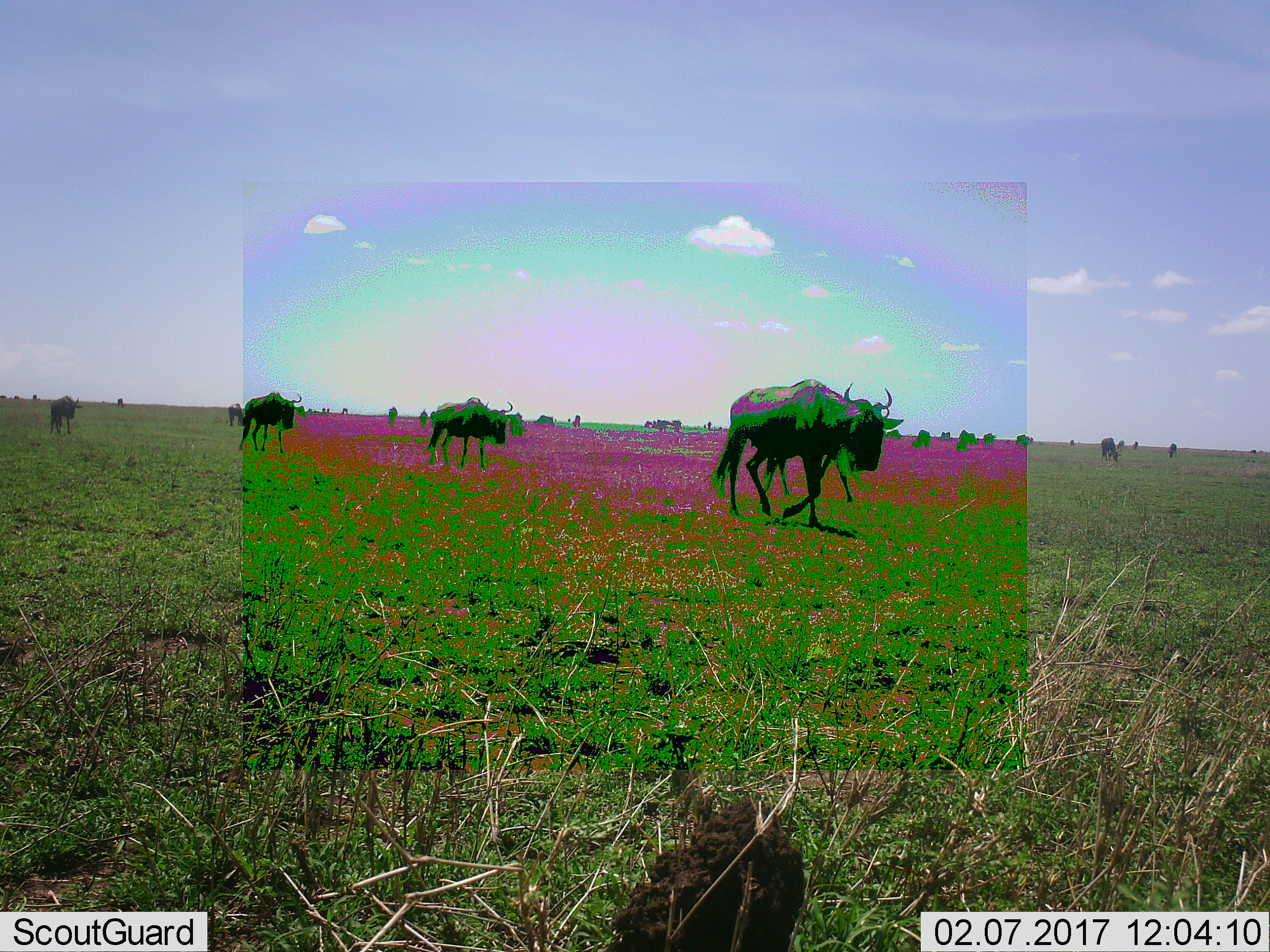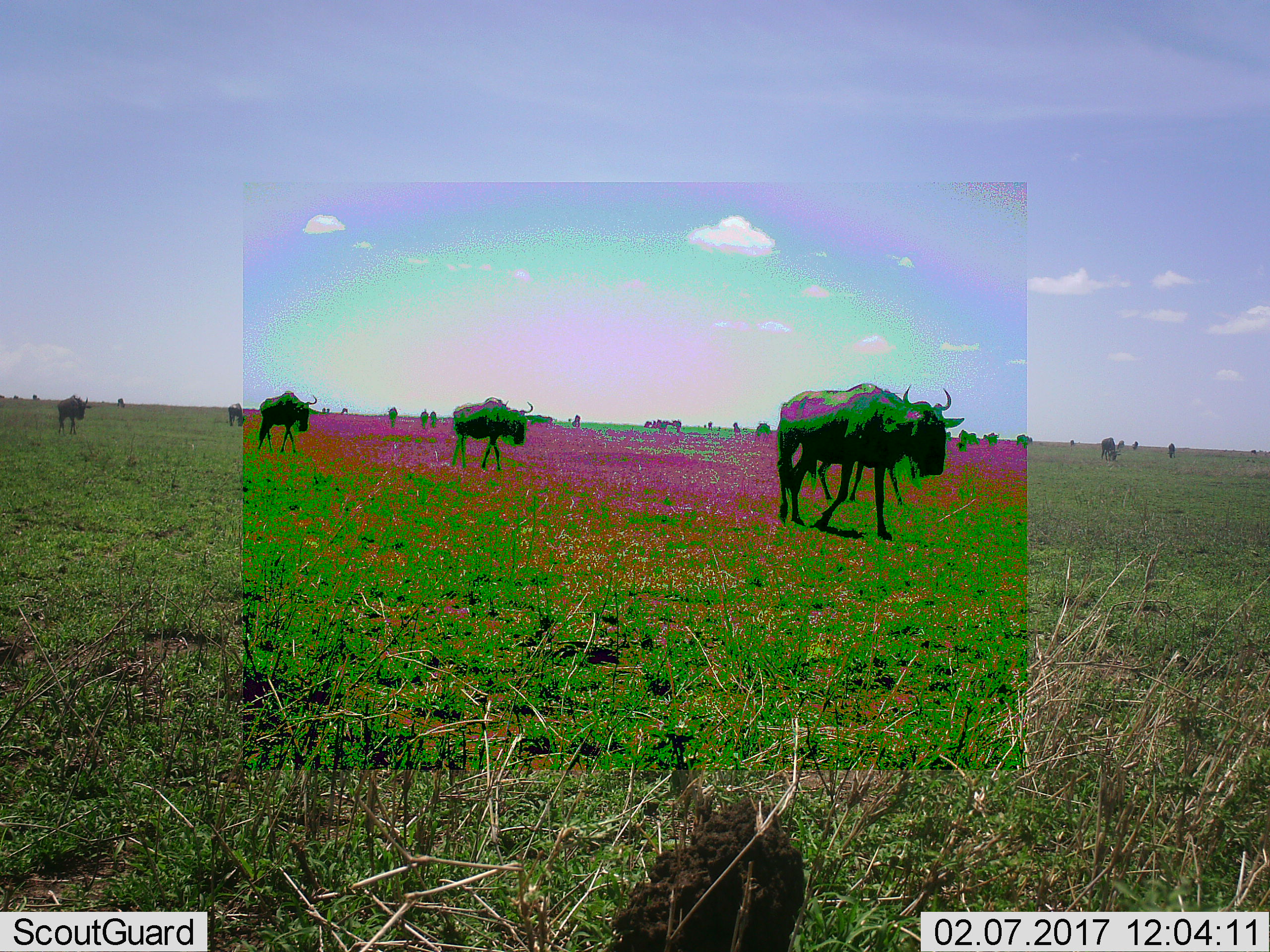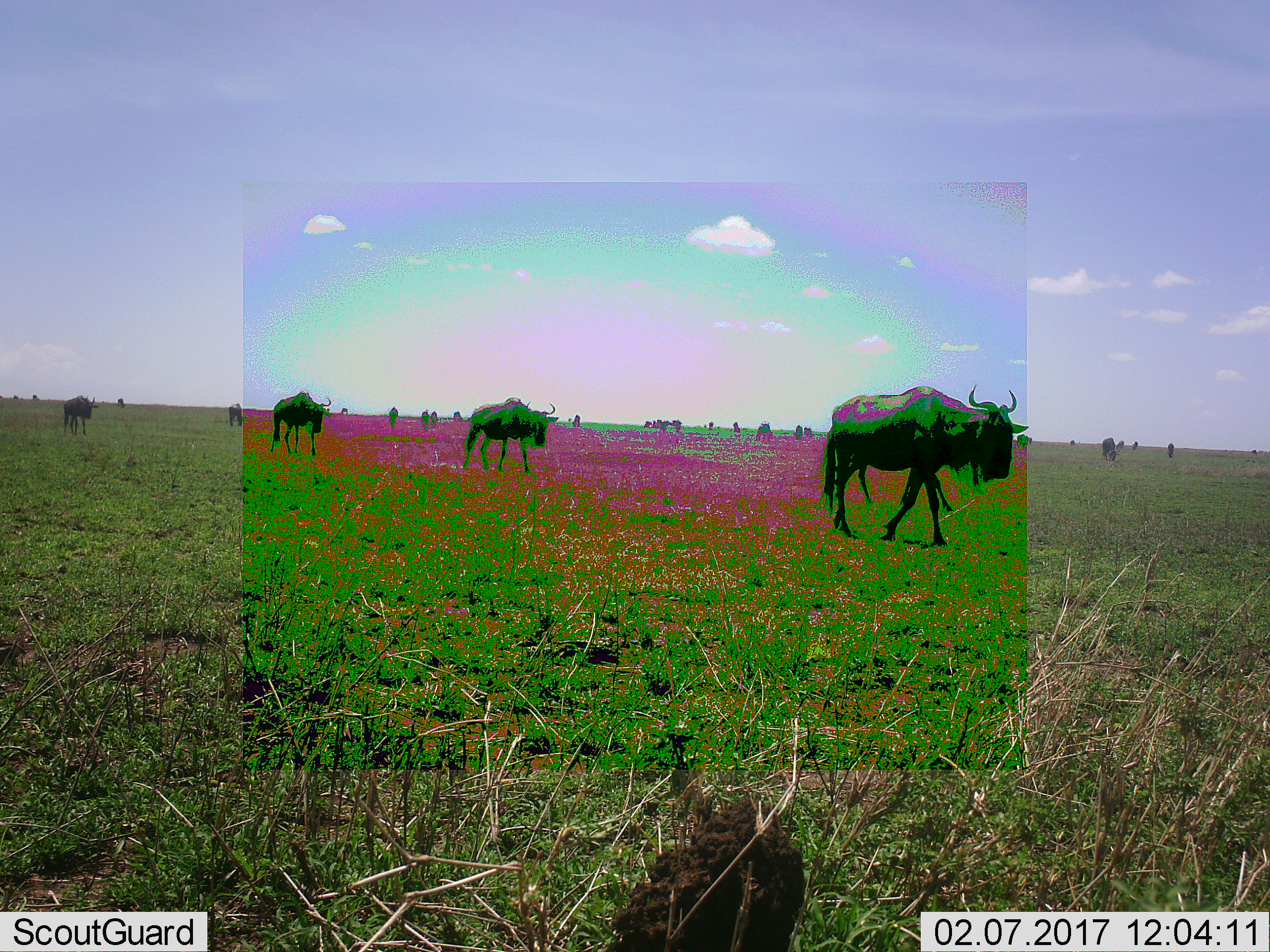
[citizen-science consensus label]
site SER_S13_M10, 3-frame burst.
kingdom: Animalia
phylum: Chordata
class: Mammalia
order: Artiodactyla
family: Bovidae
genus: Connochaetes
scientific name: Connochaetes taurinus taurinus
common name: blue wildebeest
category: wildebeestblue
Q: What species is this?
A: Wildebeestblue (blue wildebeest) (Connochaetes taurinus taurinus).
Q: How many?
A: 11-50.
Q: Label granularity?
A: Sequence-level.